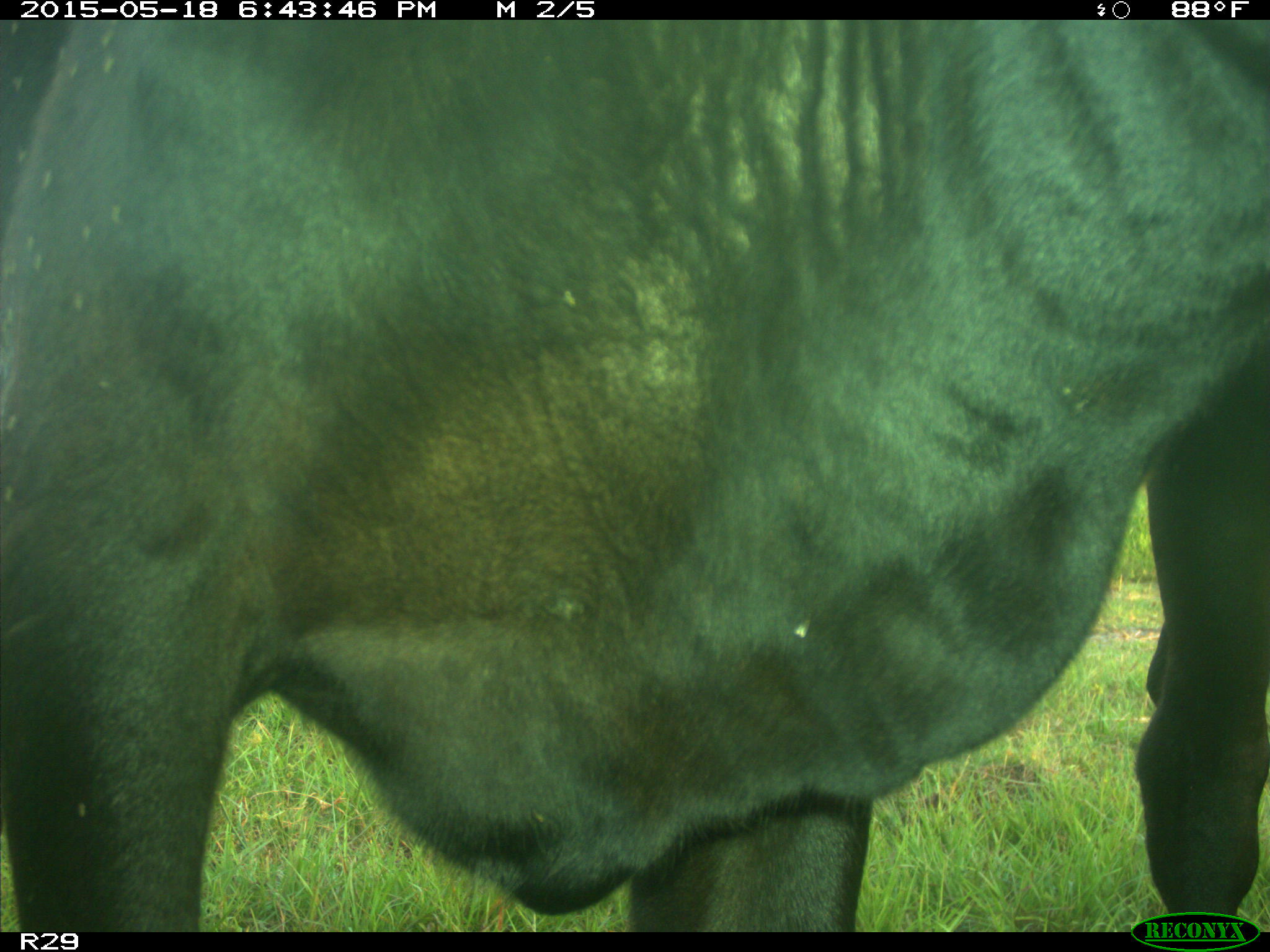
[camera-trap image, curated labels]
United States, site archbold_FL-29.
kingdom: Animalia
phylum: Chordata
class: Mammalia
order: Artiodactyla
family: Bovidae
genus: Bos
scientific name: Bos taurus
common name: domestic cow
Bos taurus (domestic cow).